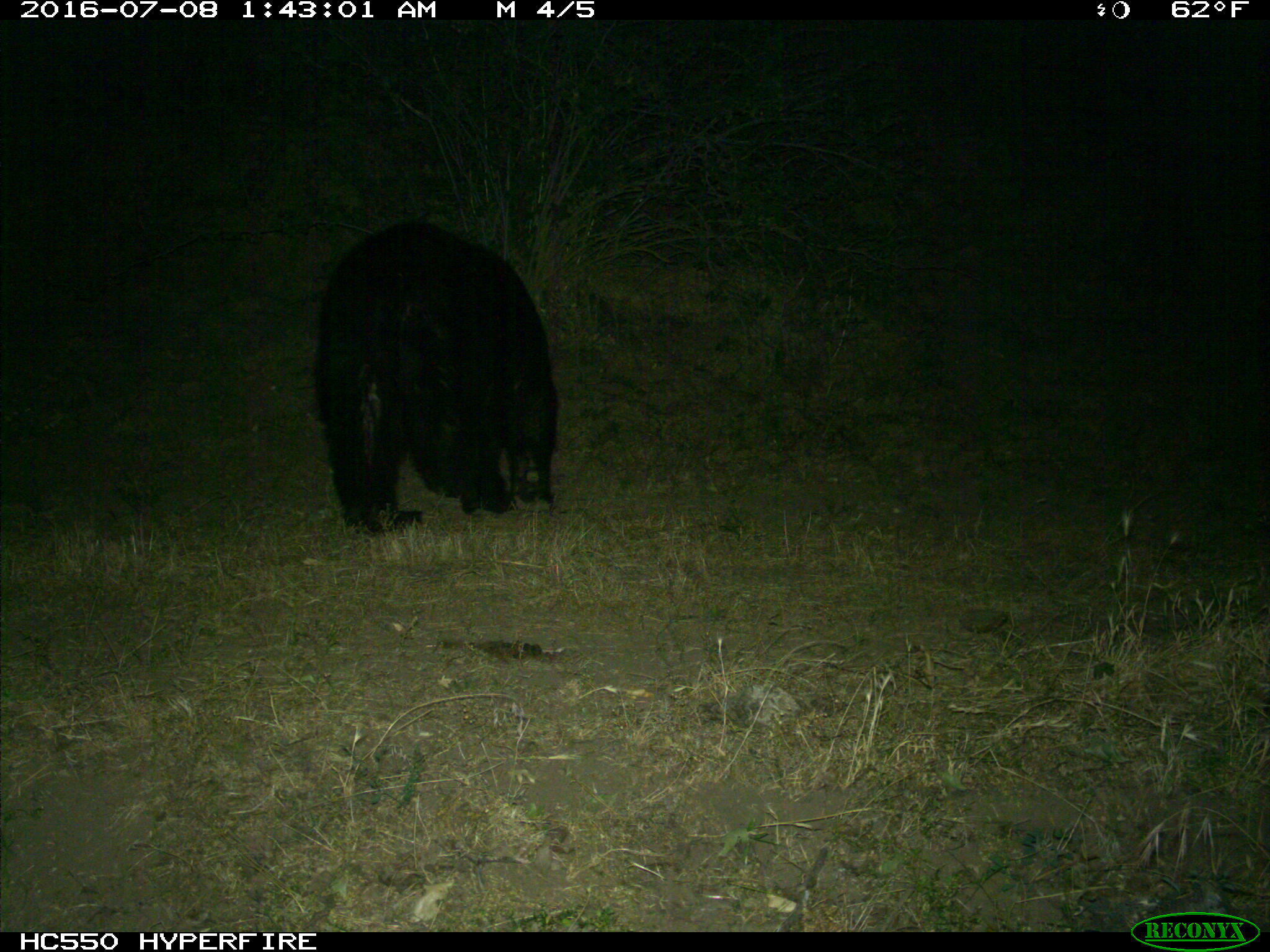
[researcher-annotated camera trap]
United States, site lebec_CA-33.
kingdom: Animalia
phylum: Chordata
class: Mammalia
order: Carnivora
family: Ursidae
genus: Ursus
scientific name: Ursus americanus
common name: american black bear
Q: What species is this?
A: Ursus americanus (american black bear).